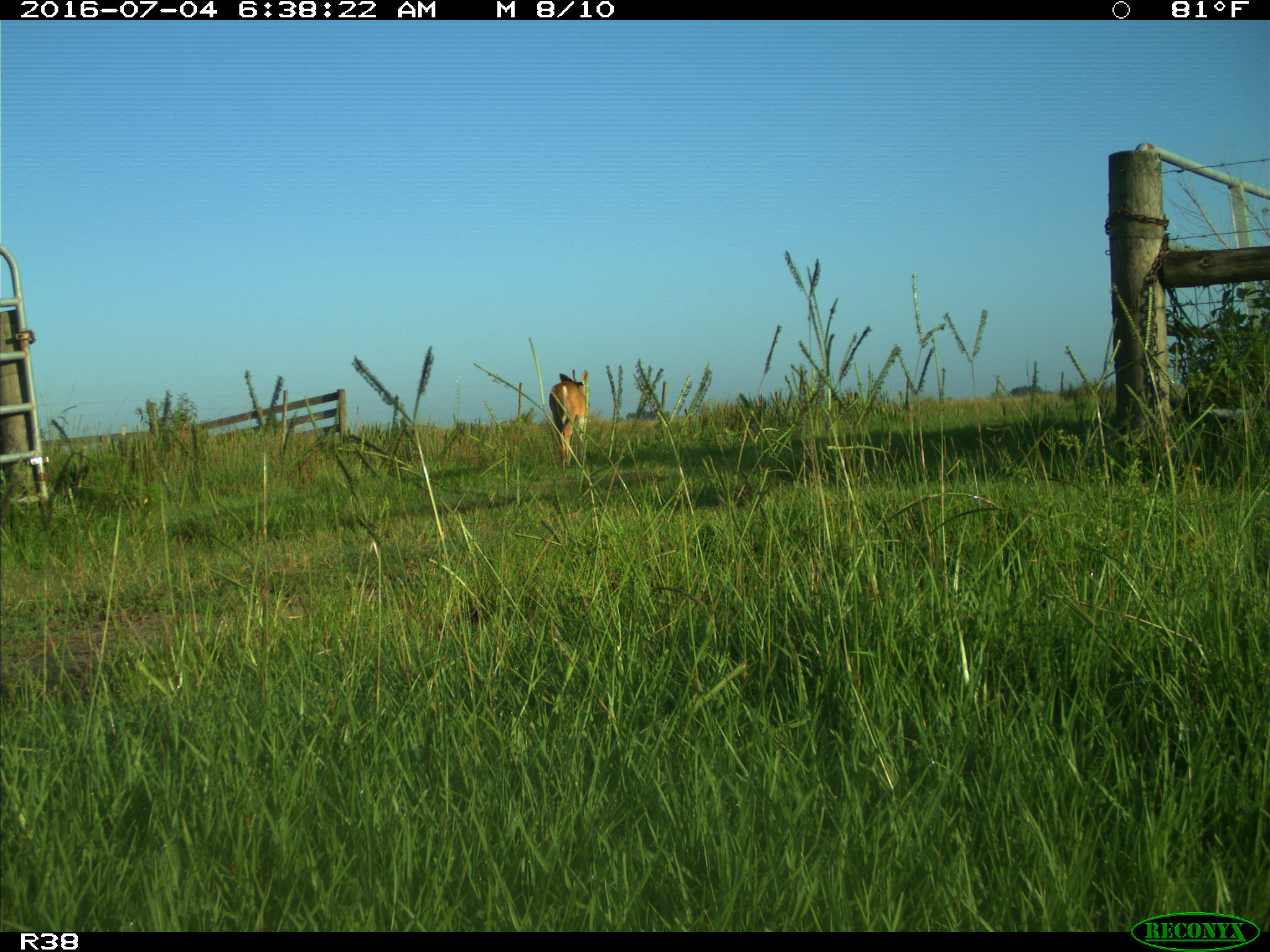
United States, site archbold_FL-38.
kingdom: Animalia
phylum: Chordata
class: Mammalia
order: Artiodactyla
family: Cervidae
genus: Odocoileus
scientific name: Odocoileus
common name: deer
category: unidentified deer